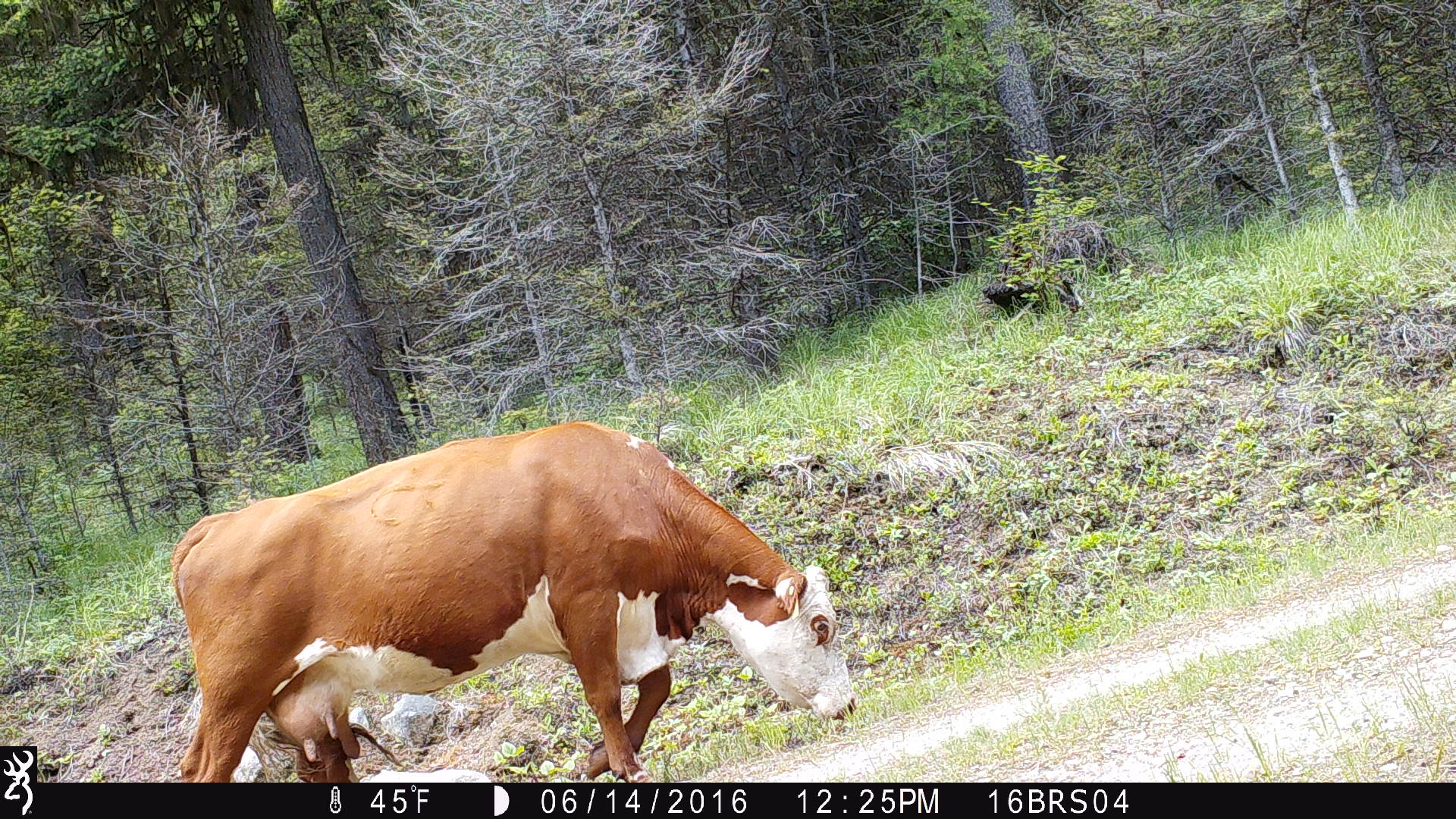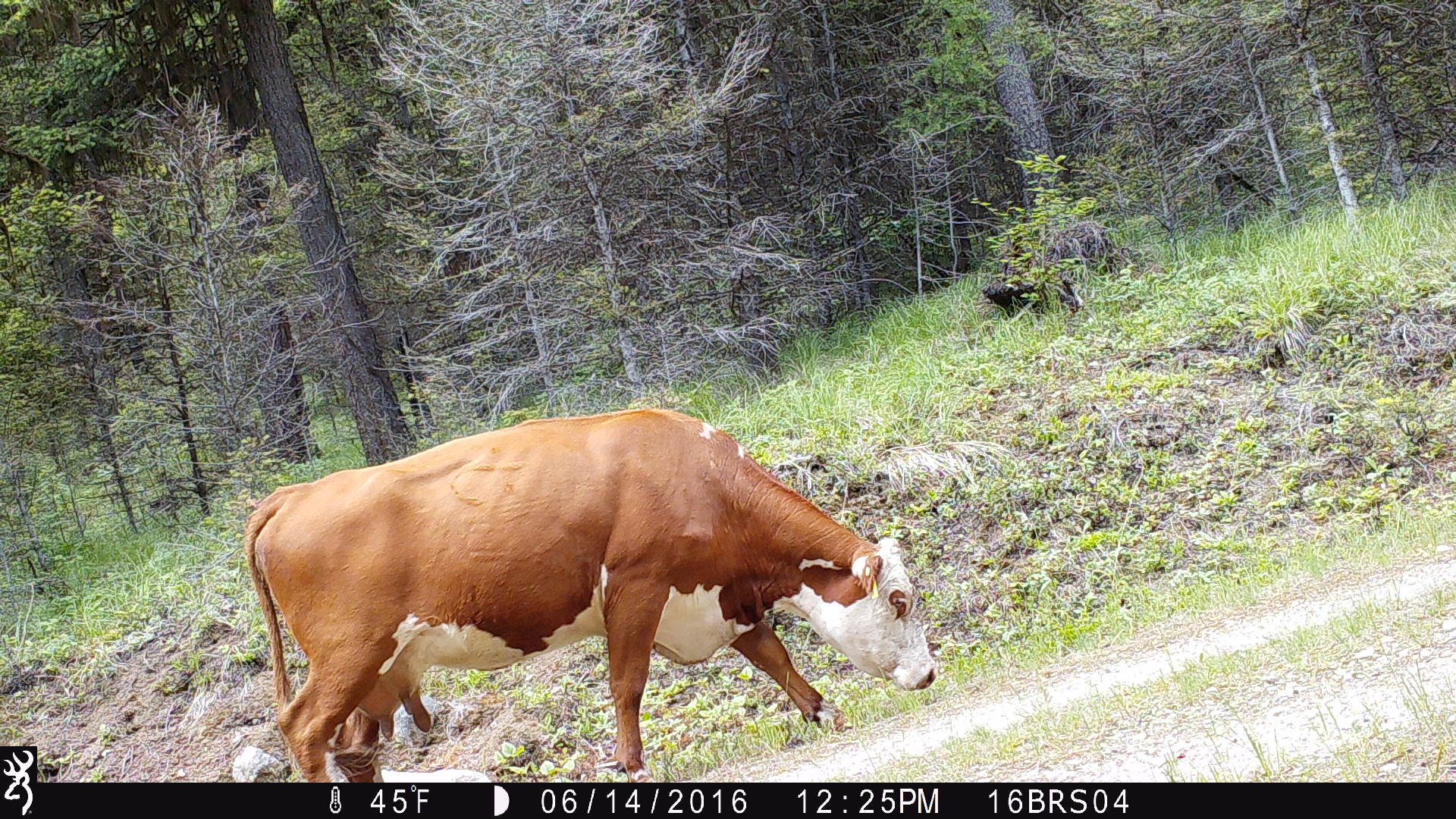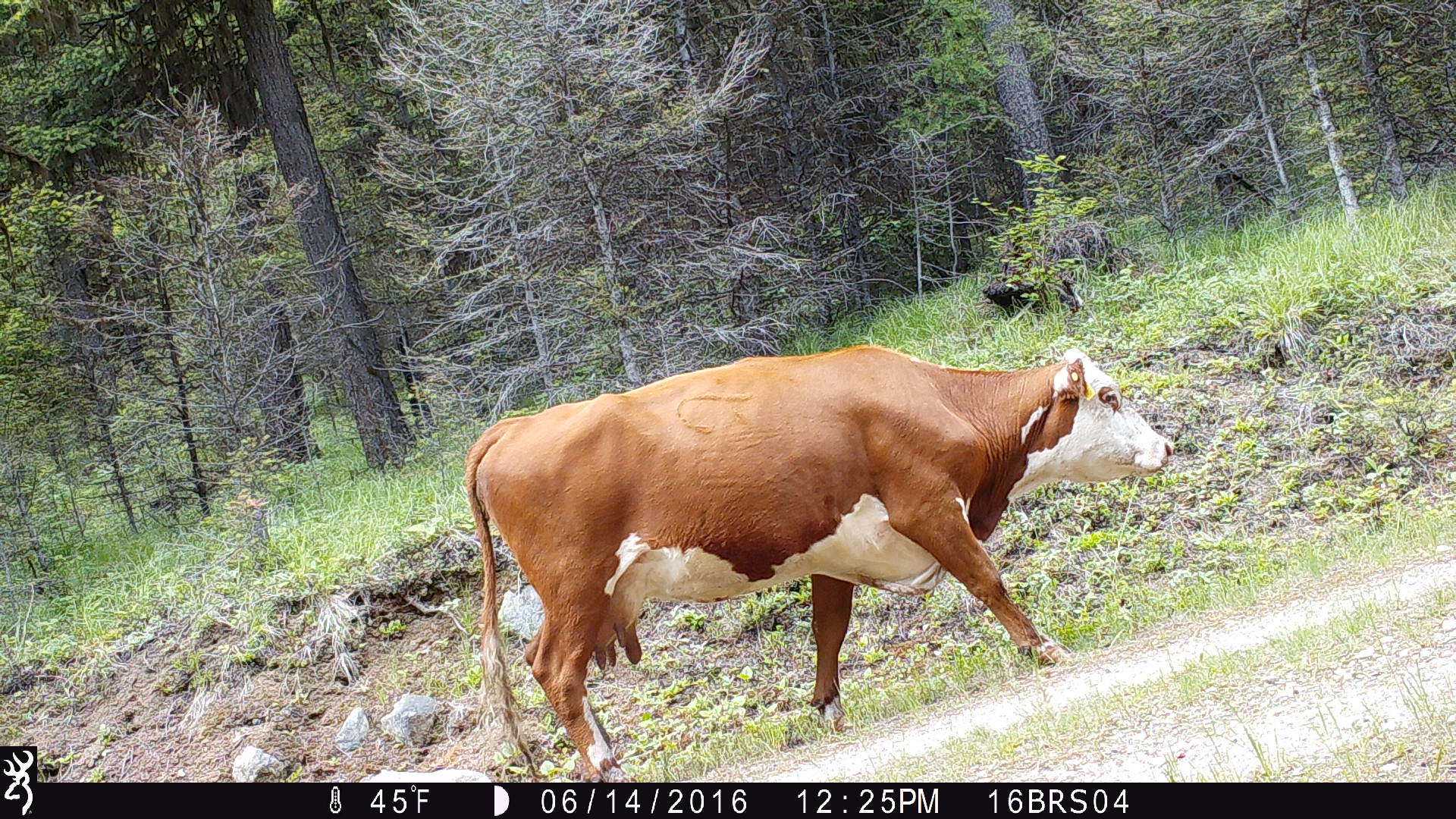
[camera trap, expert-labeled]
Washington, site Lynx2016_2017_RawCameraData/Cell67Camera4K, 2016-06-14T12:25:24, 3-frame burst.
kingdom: Animalia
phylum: Chordata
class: Mammalia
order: Artiodactyla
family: Bovidae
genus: Bos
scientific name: Bos taurus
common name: domestic cattle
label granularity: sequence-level